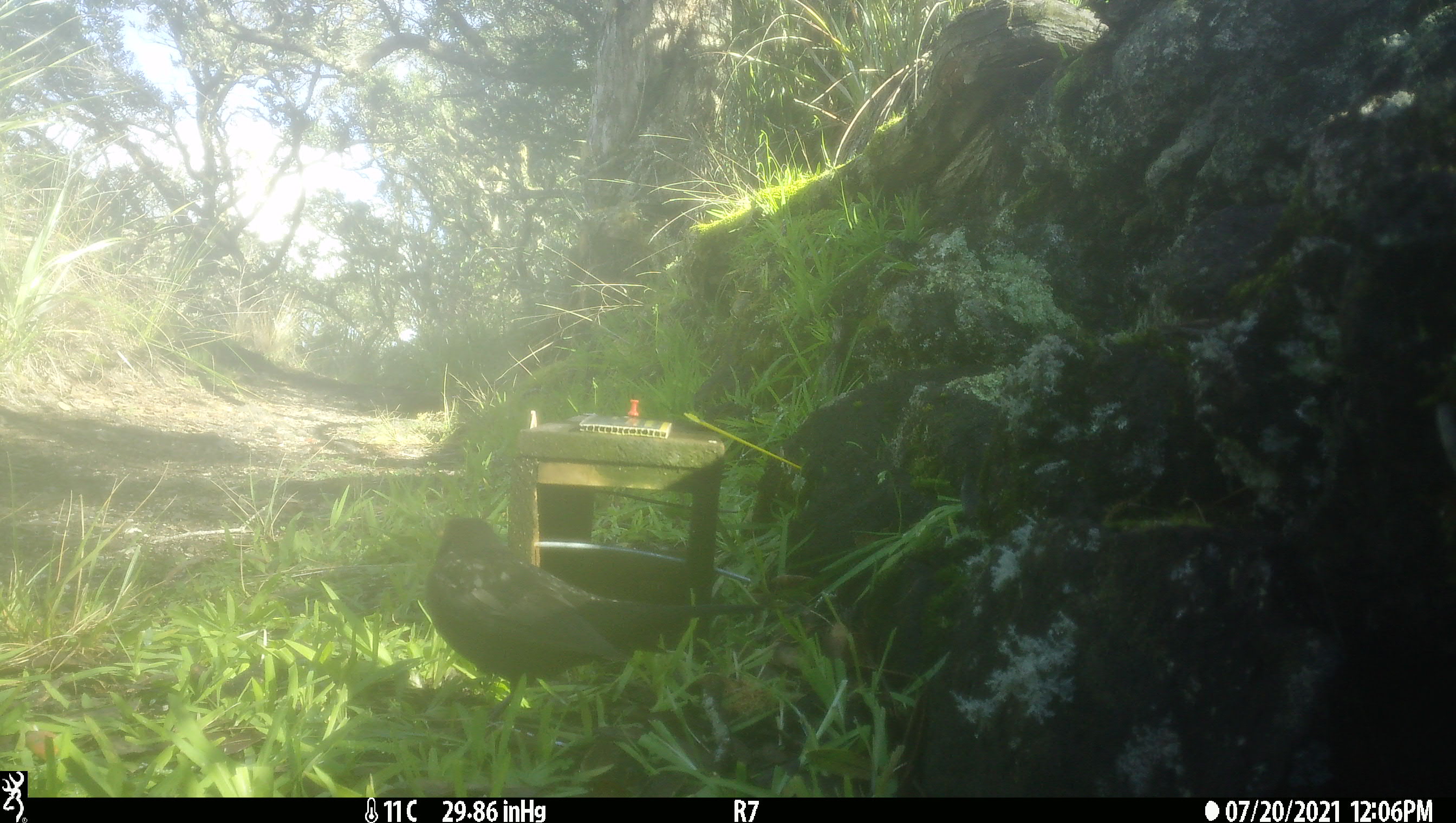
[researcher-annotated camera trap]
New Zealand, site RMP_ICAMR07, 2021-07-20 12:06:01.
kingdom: Animalia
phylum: Chordata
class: Aves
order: Passeriformes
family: Turdidae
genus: Turdus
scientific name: Turdus merula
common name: eurasian blackbird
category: blackbird